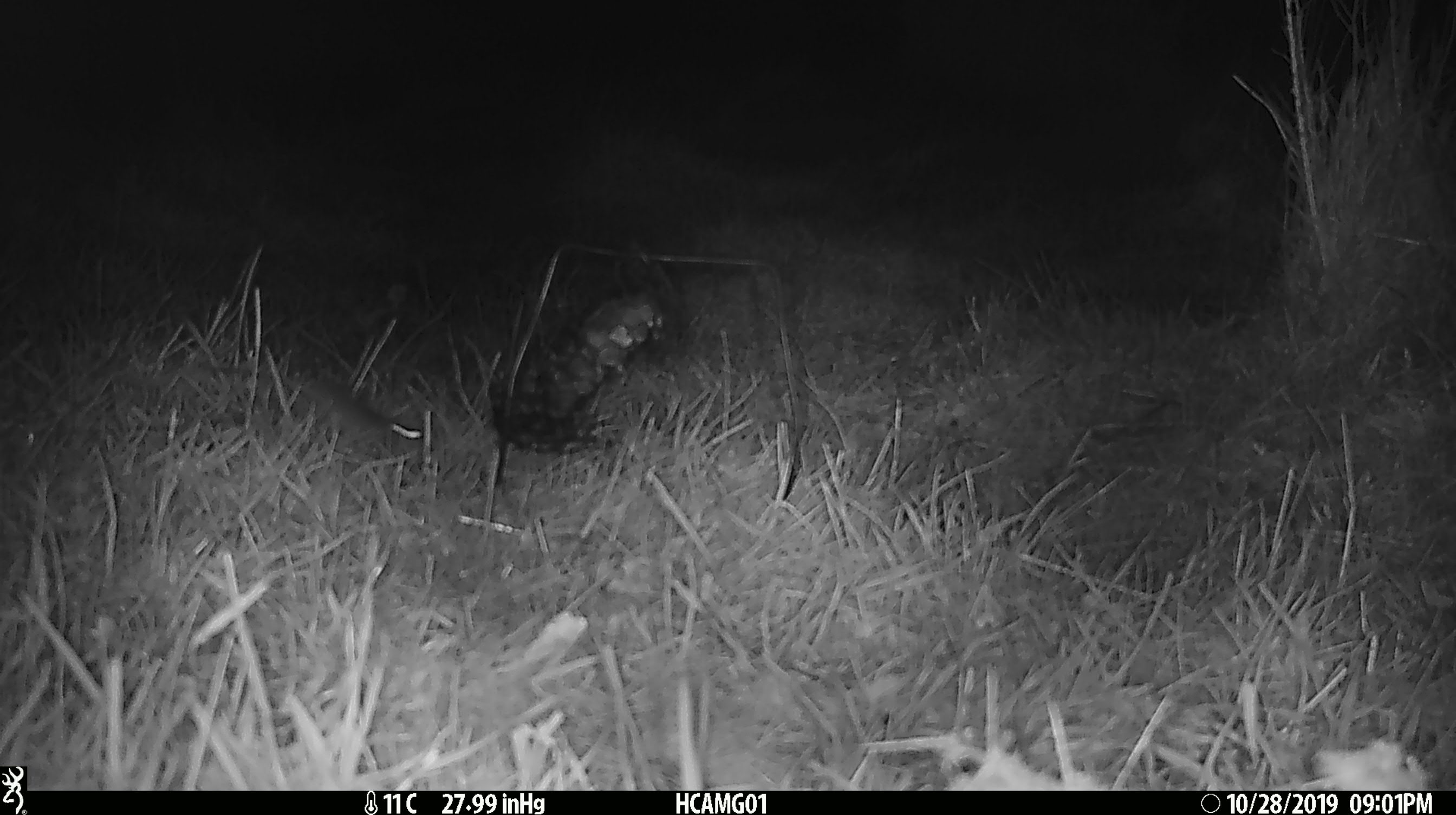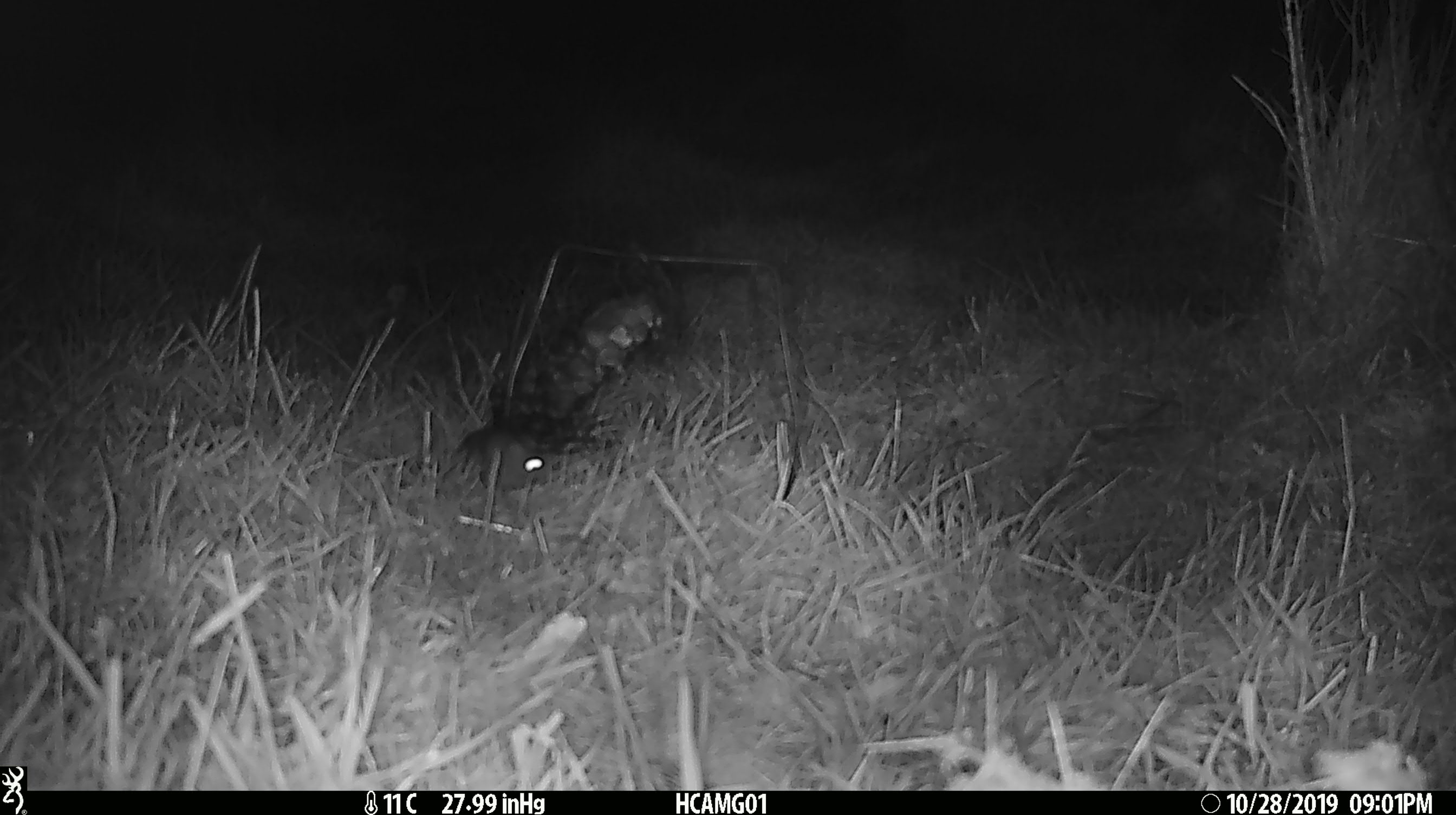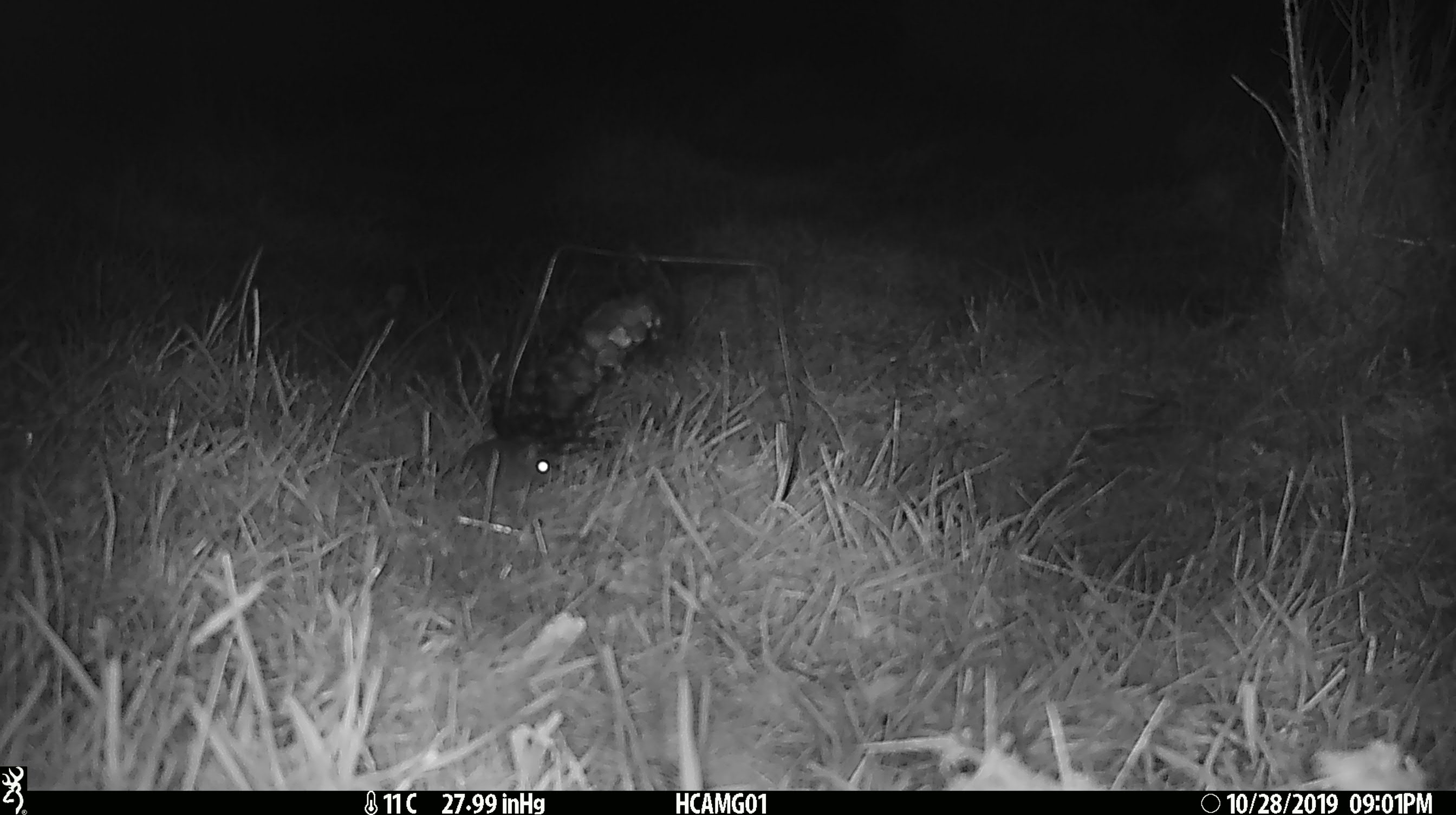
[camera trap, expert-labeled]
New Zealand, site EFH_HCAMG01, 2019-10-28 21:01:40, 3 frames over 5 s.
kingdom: Animalia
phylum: Chordata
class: Mammalia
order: Rodentia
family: Muridae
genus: Mus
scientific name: Mus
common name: mouse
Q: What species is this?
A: Mouse (Mus).